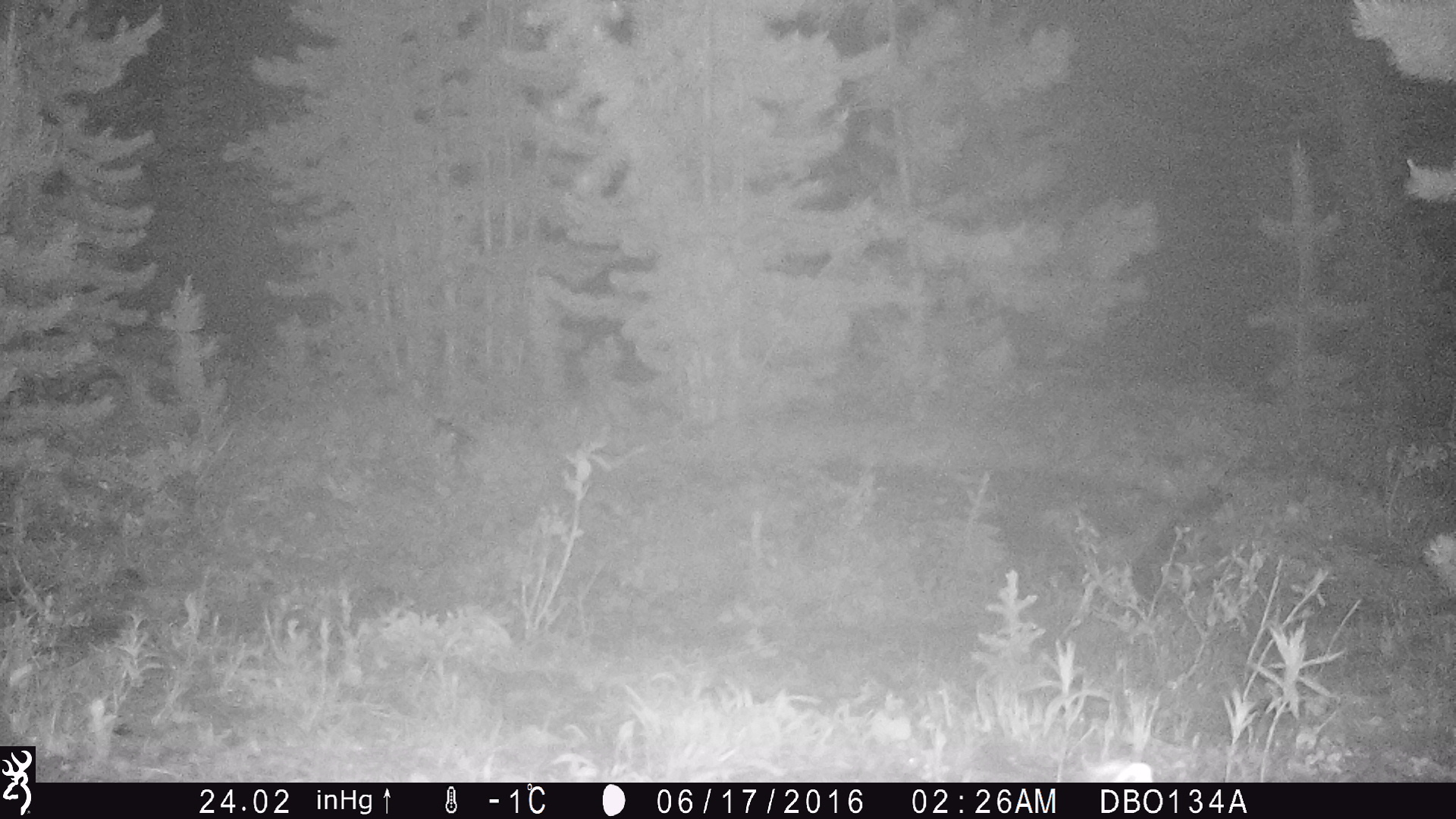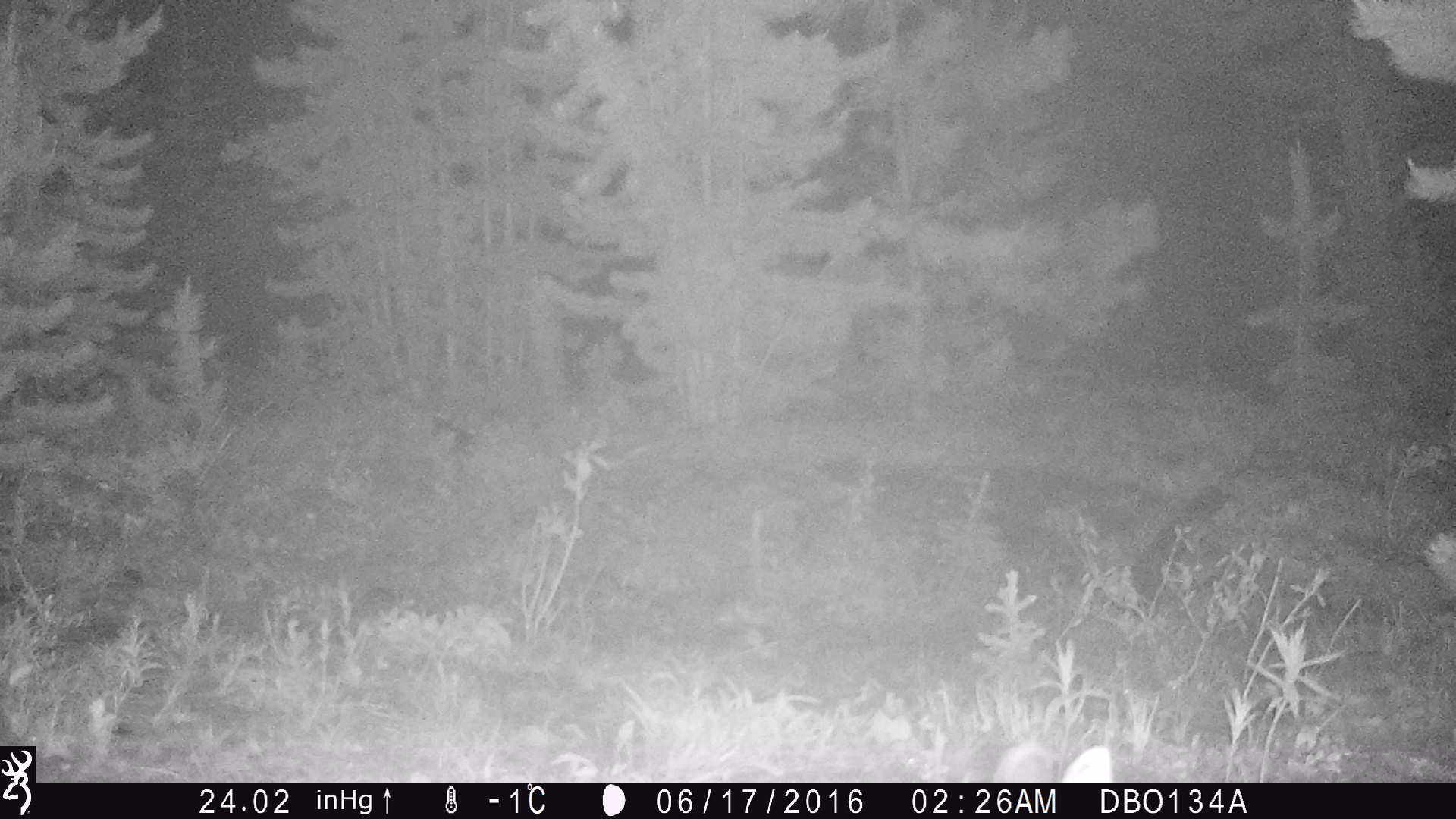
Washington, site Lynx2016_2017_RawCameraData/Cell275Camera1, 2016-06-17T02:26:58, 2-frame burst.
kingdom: Animalia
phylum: Chordata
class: Mammalia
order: Lagomorpha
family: Leporidae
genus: Lepus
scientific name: Lepus americanus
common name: snowshoe hare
Lepus americanus (snowshoe hare). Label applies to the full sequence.